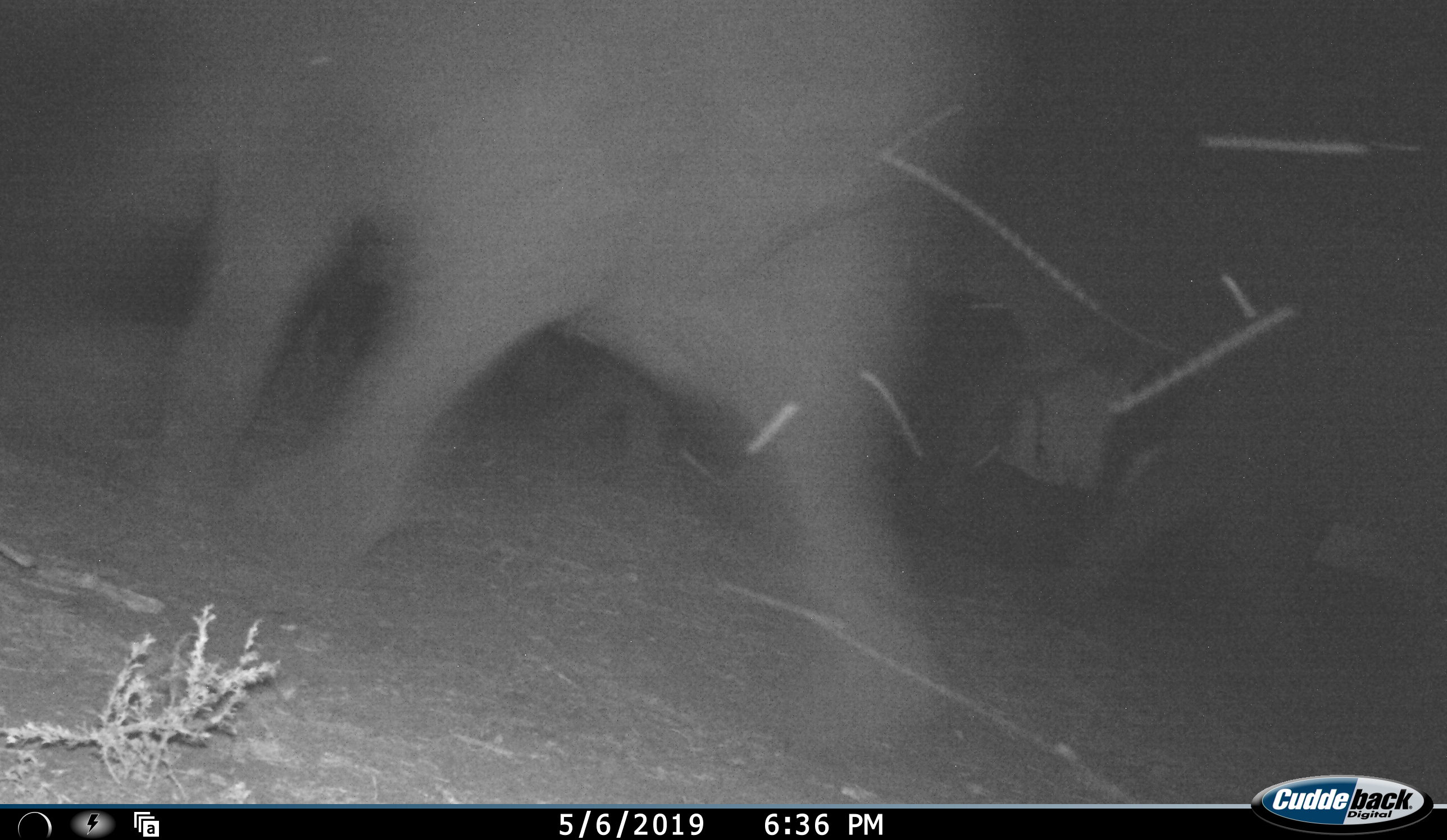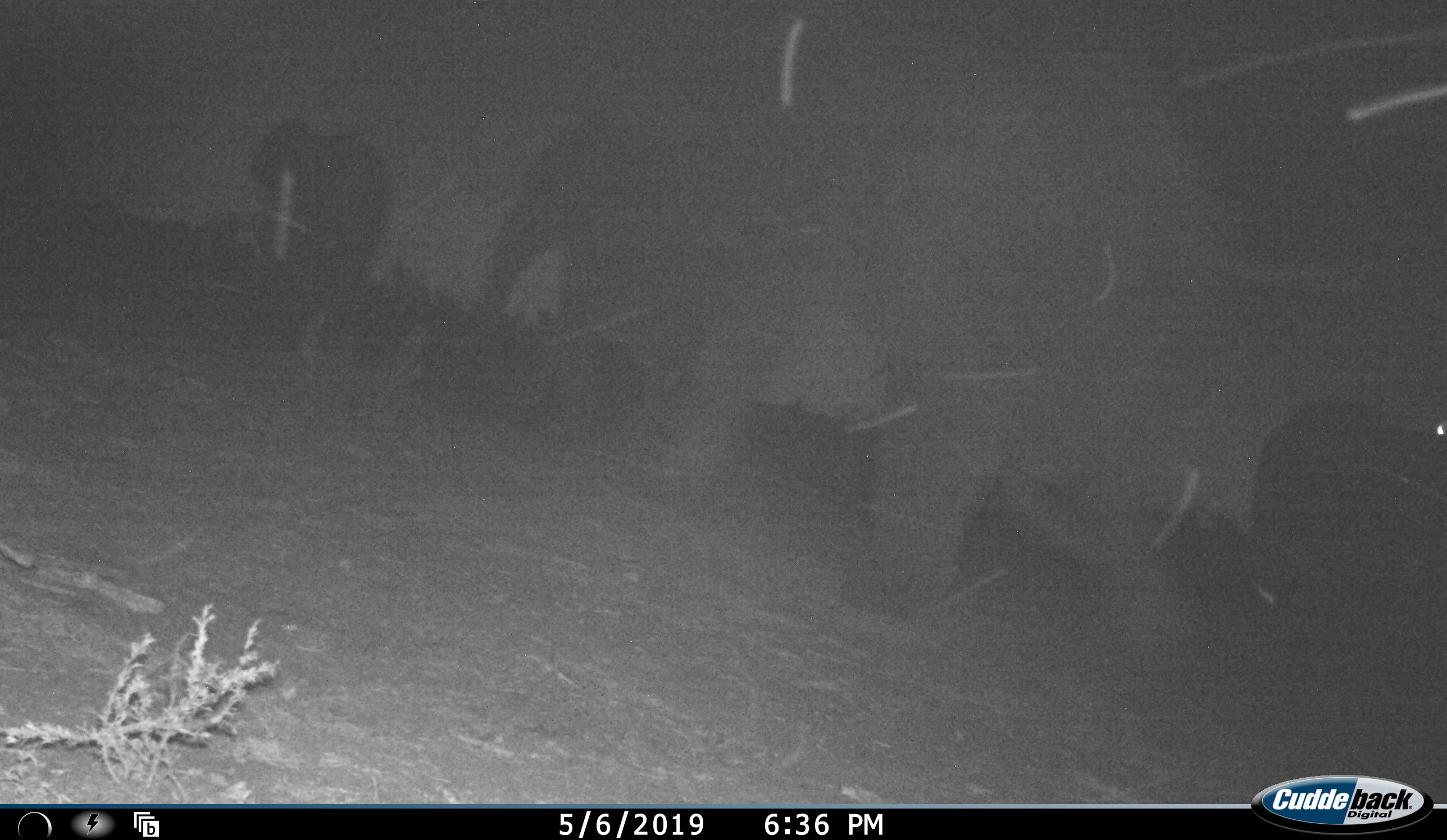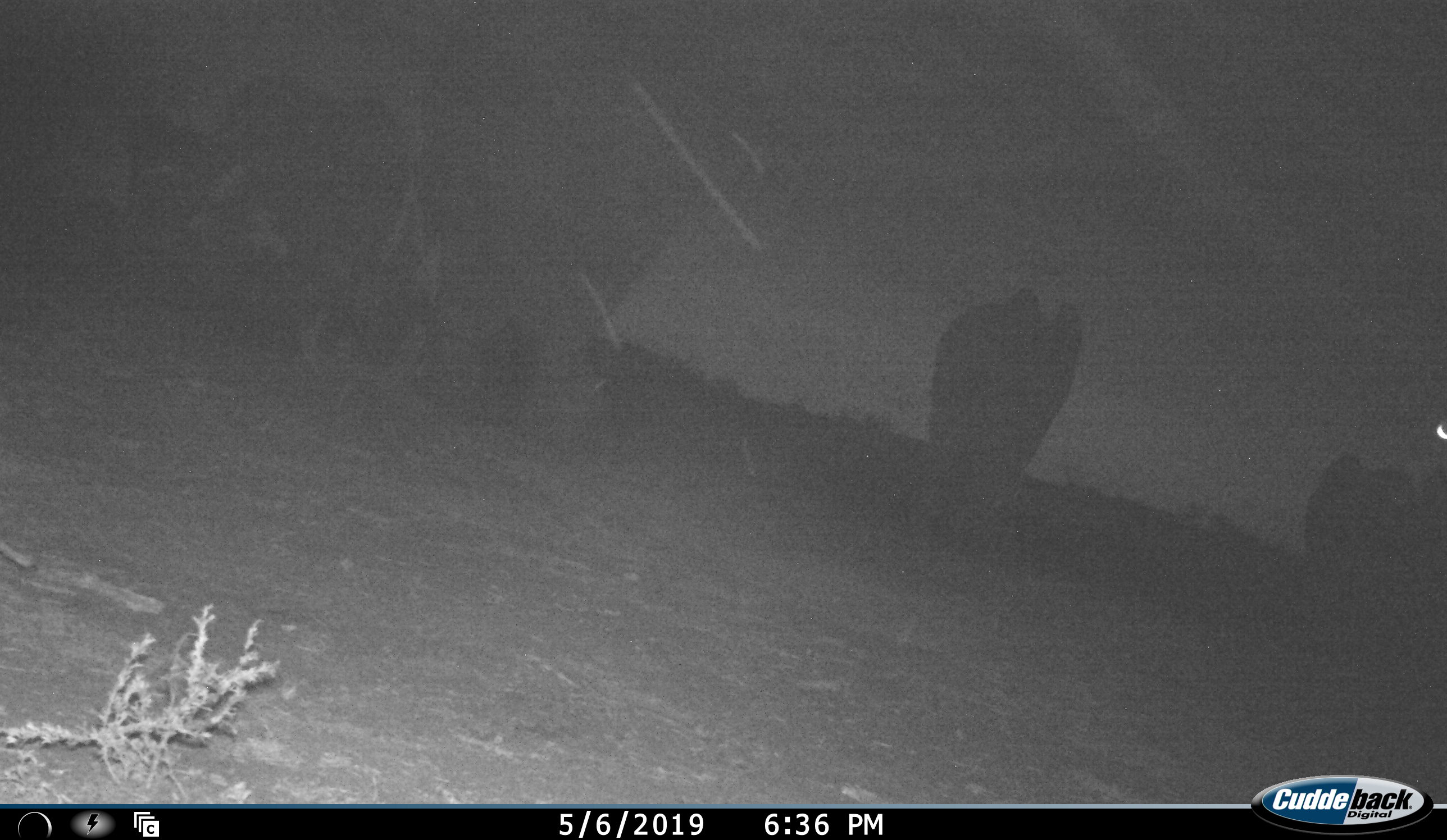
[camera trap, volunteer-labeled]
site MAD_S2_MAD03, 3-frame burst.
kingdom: Animalia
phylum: Chordata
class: Mammalia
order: Proboscidea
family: Elephantidae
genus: Loxodonta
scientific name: Loxodonta africana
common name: african bush elephant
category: elephant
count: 5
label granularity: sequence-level